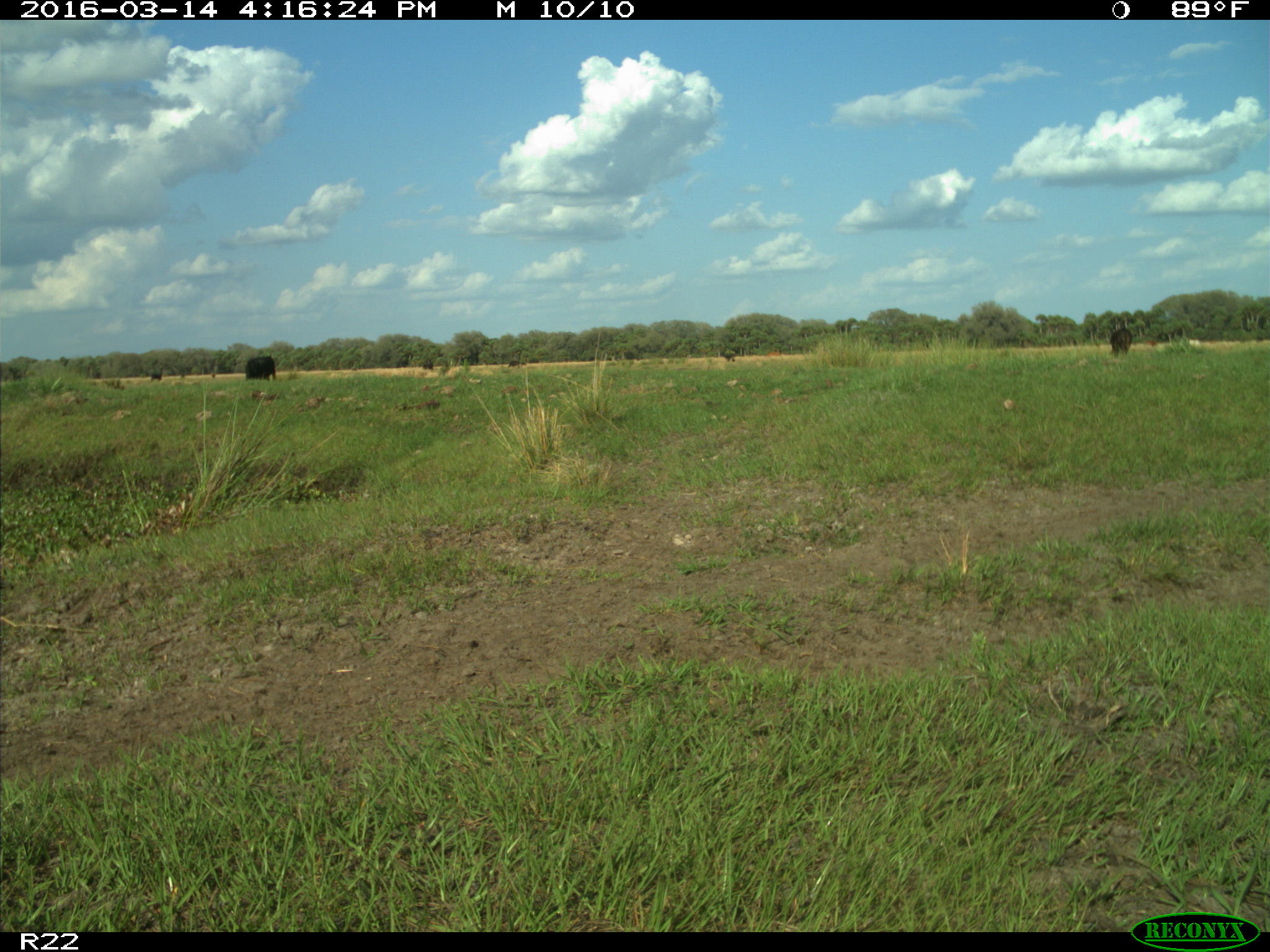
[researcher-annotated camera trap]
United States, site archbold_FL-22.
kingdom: Animalia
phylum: Chordata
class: Mammalia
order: Artiodactyla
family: Bovidae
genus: Bos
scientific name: Bos taurus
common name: domestic cow